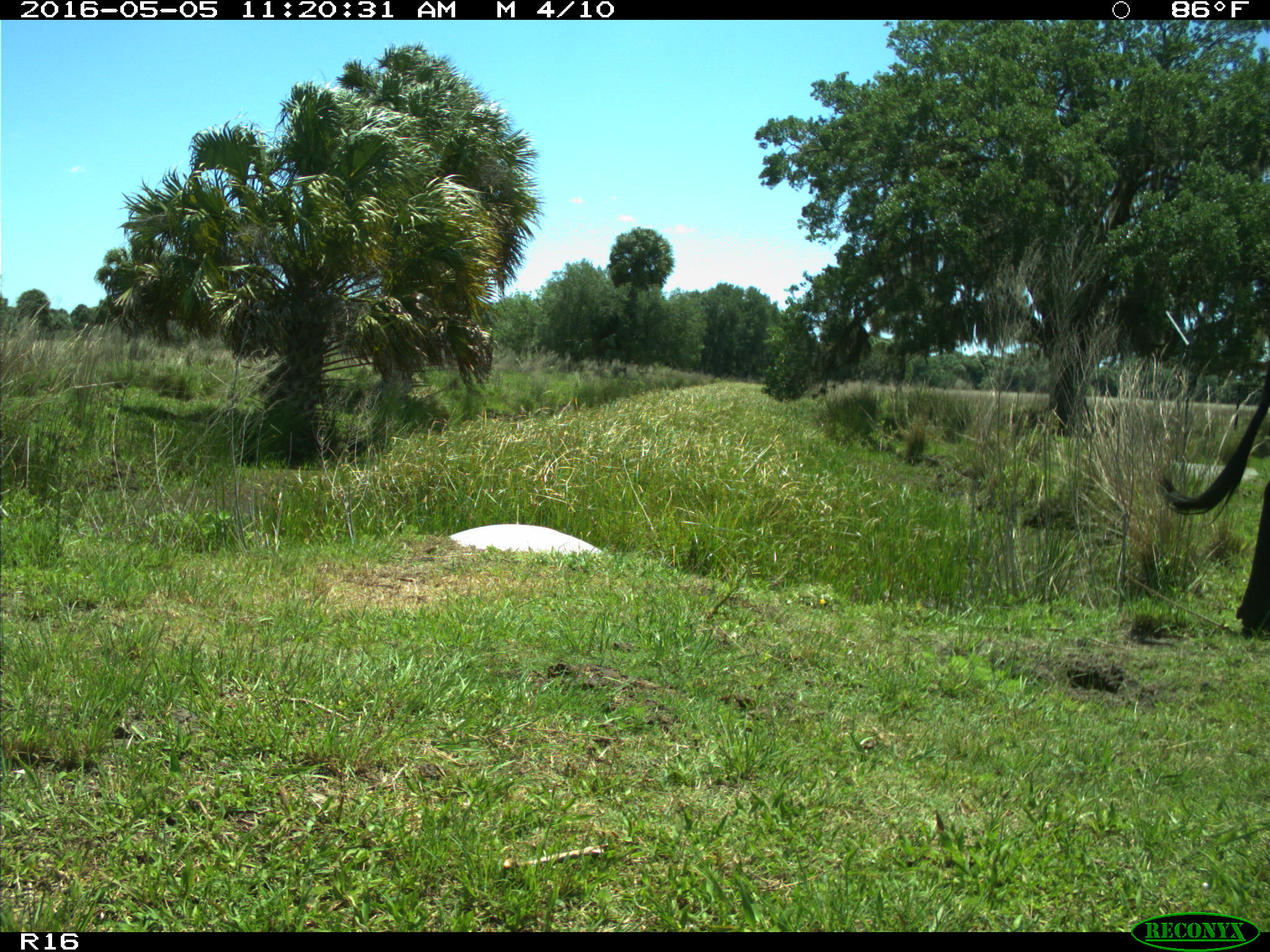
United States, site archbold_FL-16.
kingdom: Animalia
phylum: Chordata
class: Mammalia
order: Artiodactyla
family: Bovidae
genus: Bos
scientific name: Bos taurus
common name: domestic cow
Bos taurus (domestic cow).